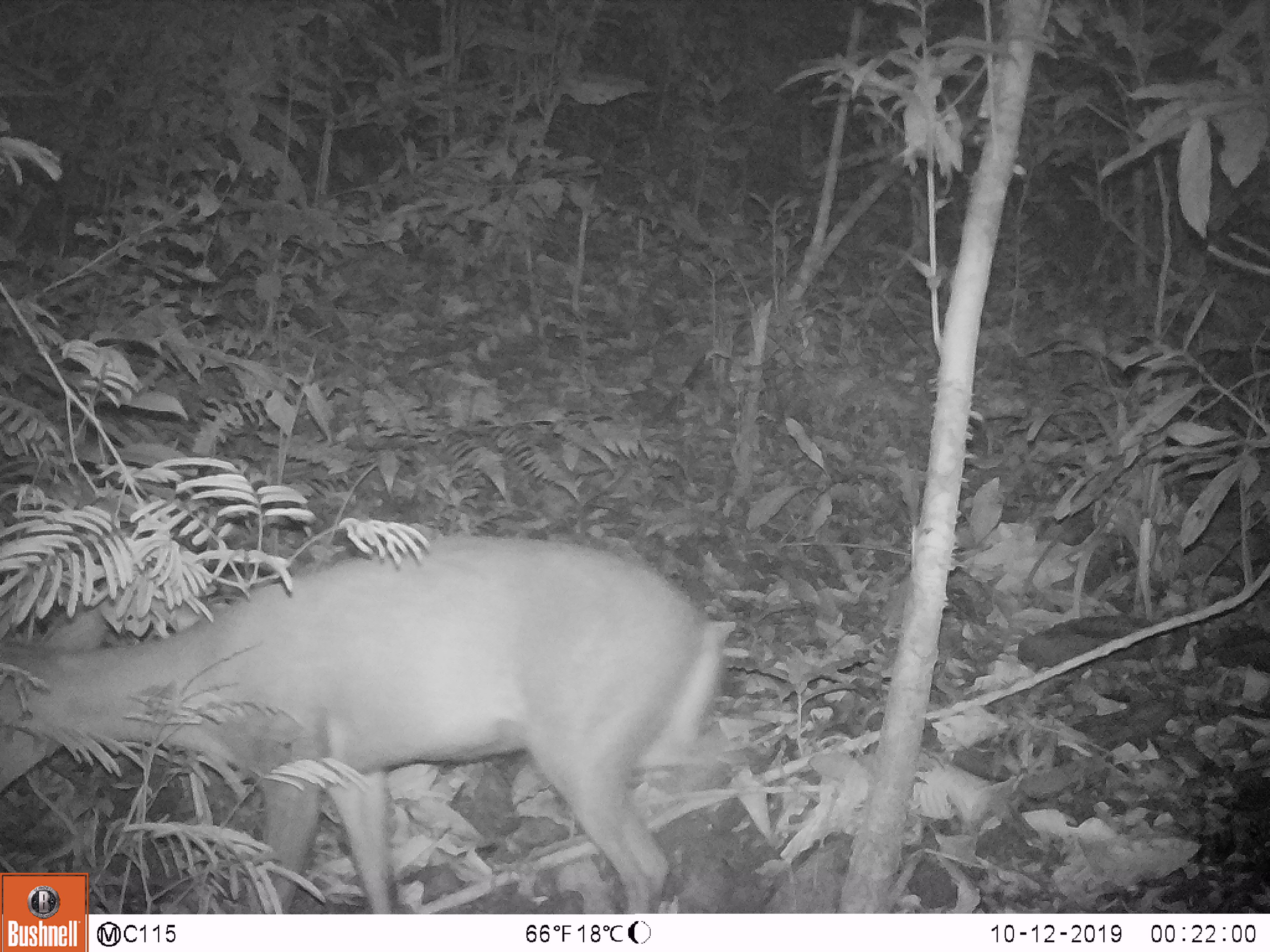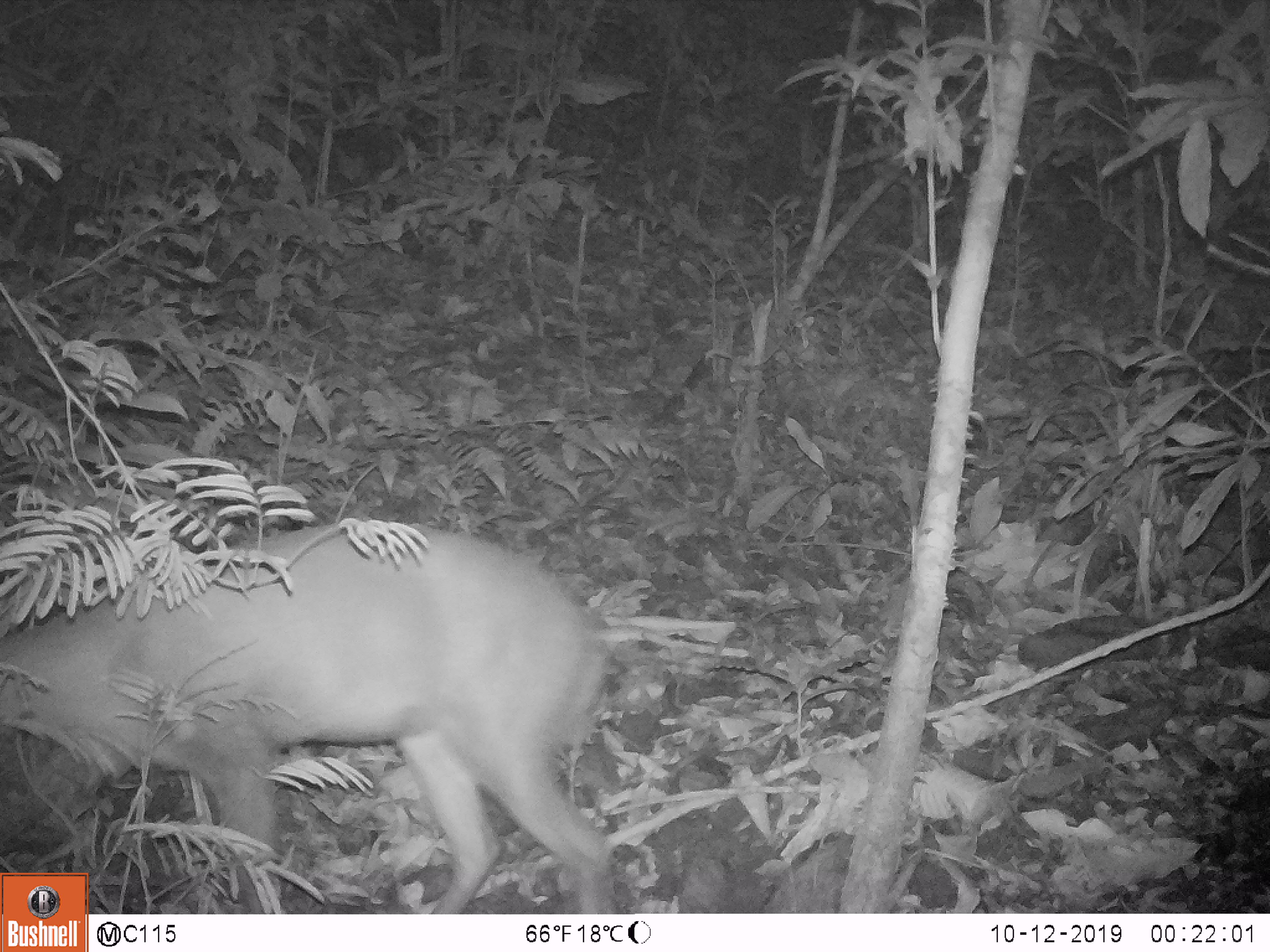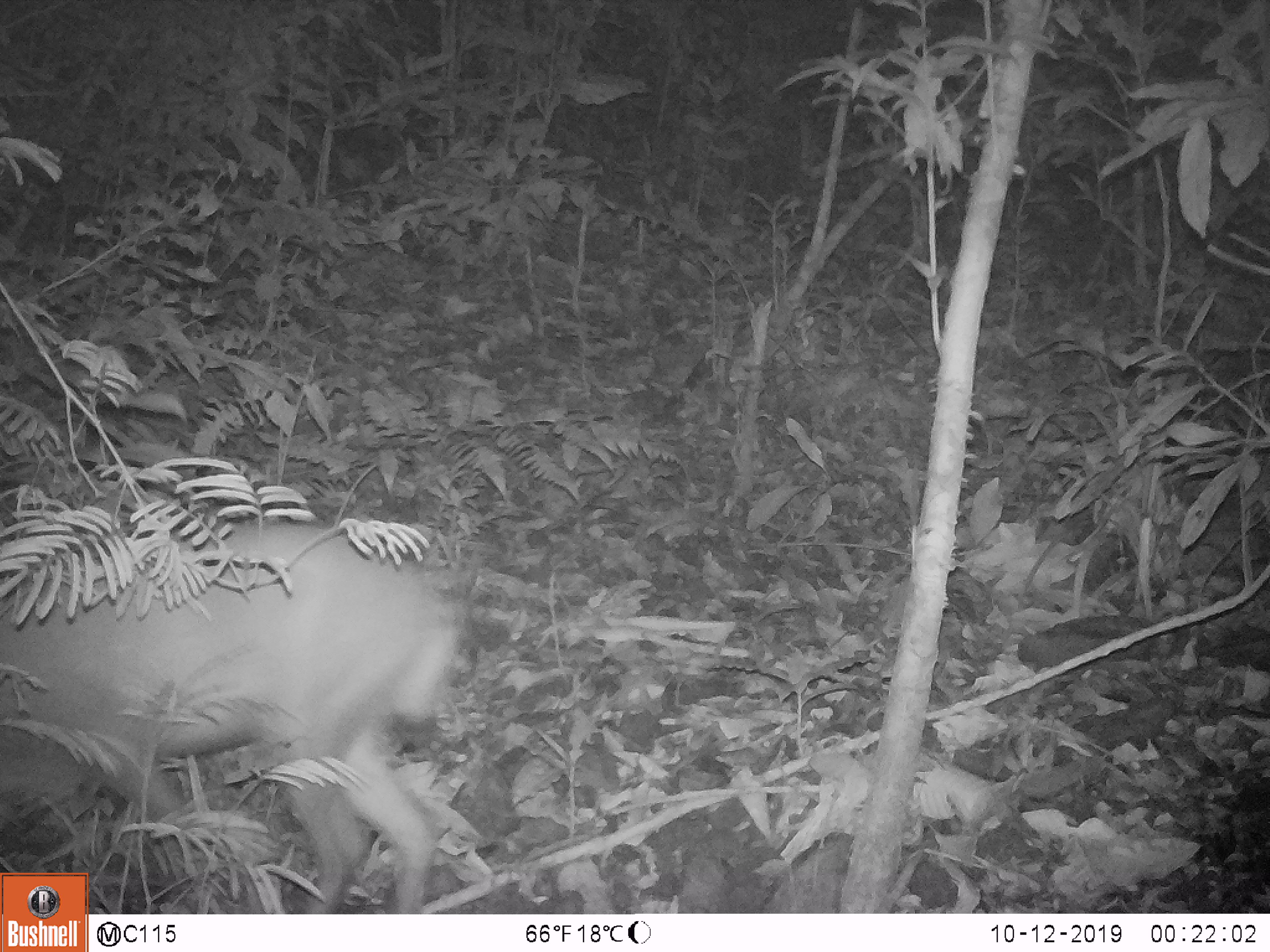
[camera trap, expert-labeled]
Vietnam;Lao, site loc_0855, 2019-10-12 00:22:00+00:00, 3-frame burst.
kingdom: Animalia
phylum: Chordata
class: Mammalia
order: Artiodactyla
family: Cervidae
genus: Muntiacus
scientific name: Muntiacus rooseveltorum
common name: roosevelt's muntjac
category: roosevelts muntjac group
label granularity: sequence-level